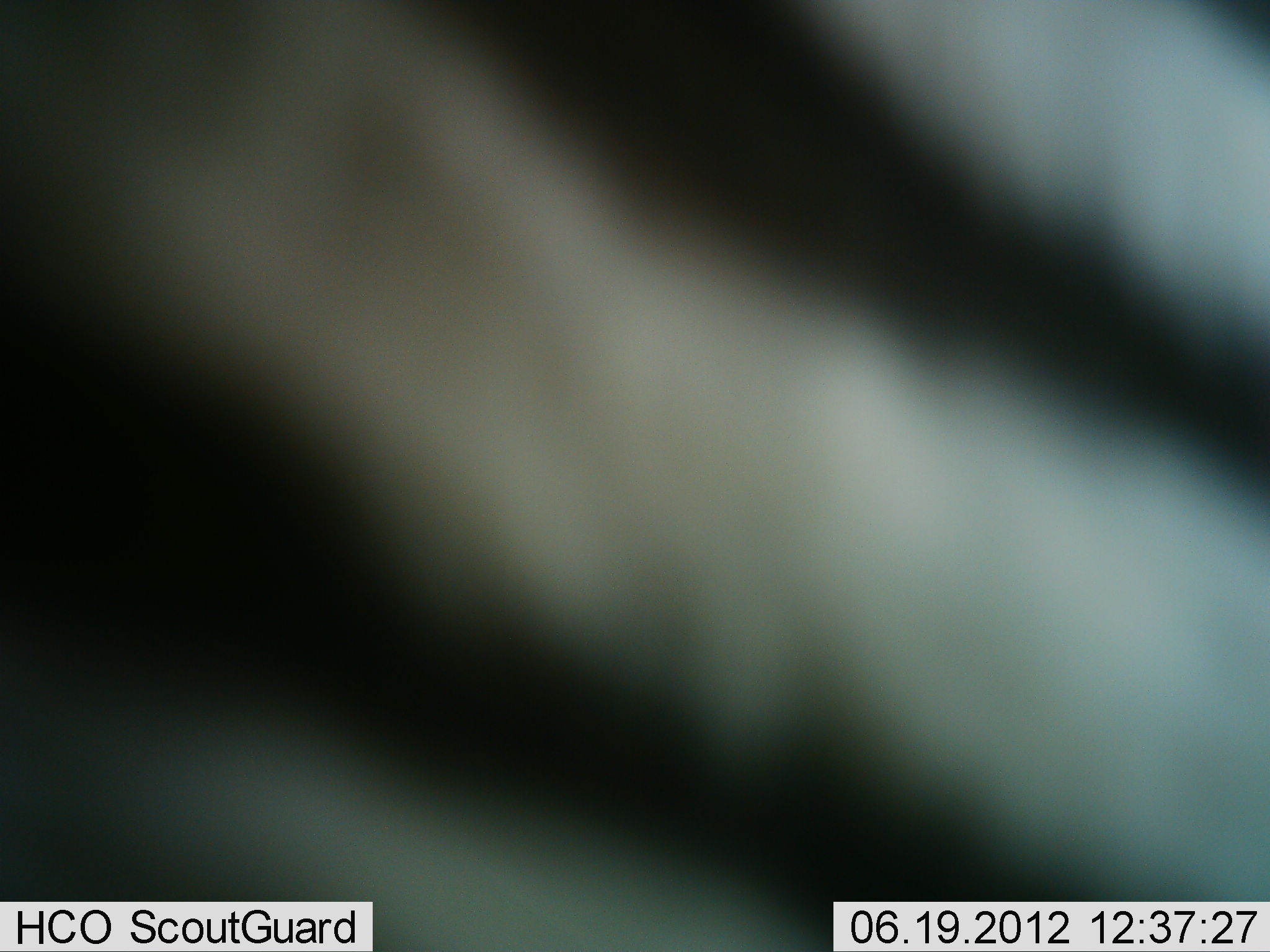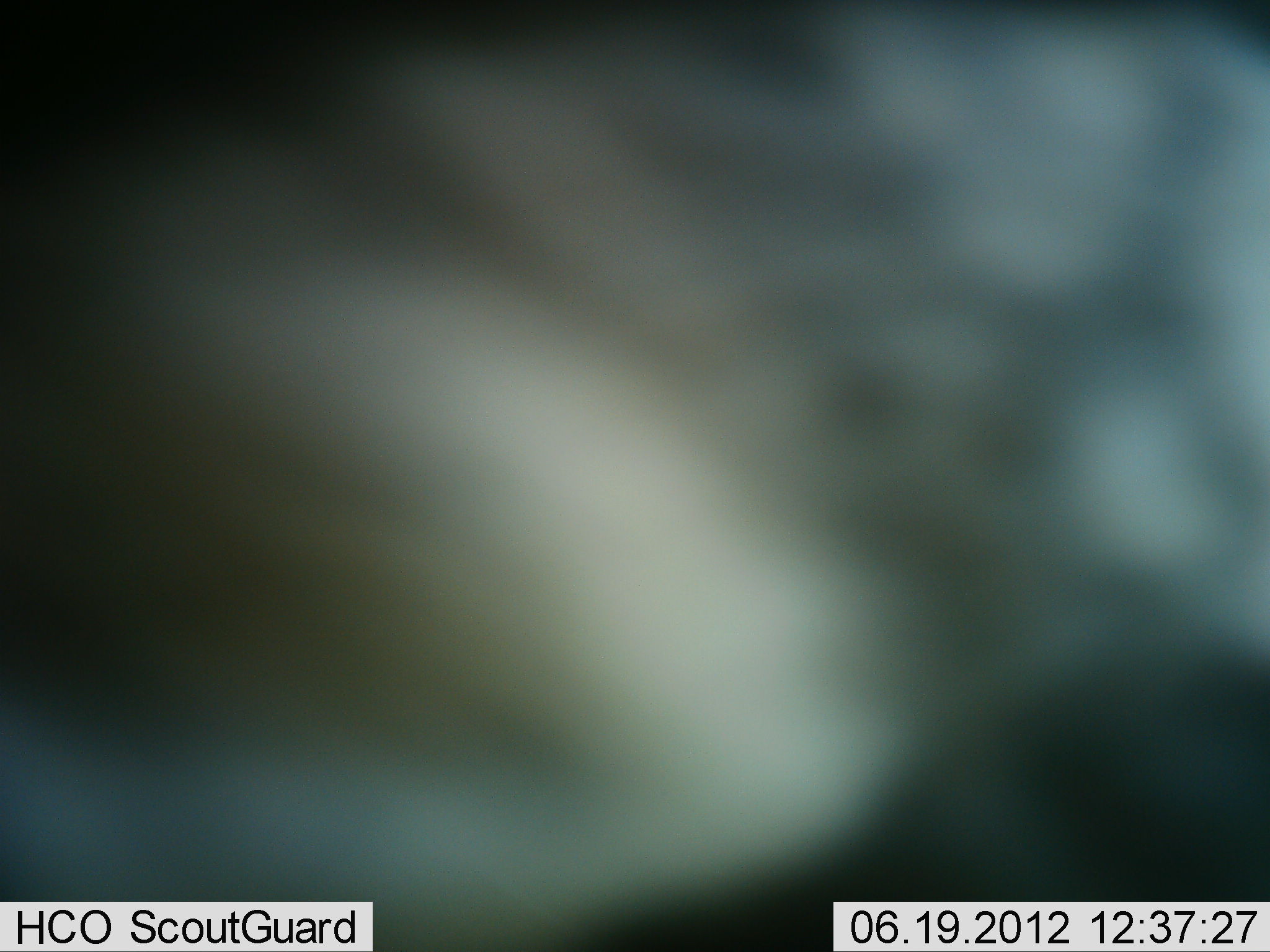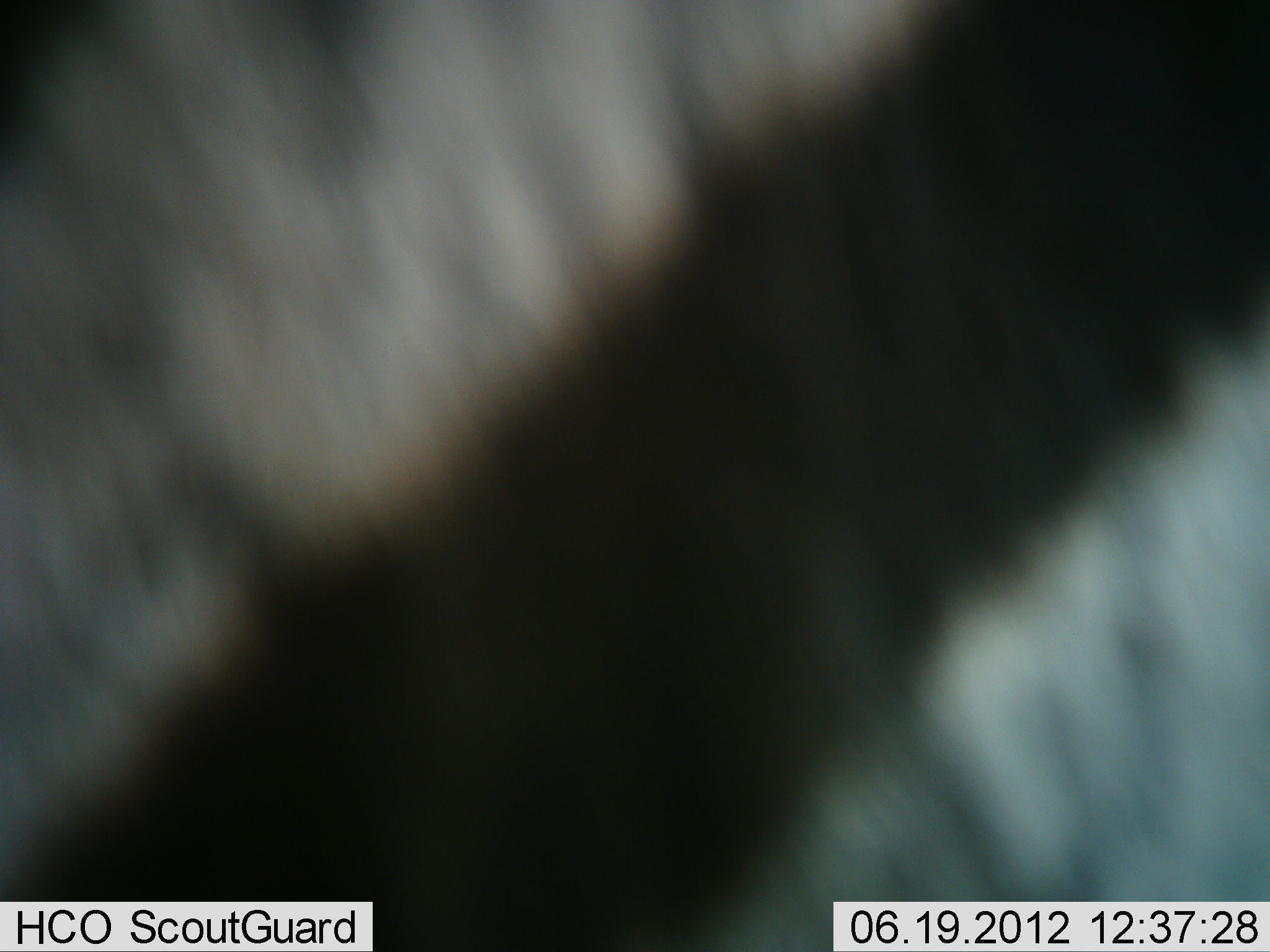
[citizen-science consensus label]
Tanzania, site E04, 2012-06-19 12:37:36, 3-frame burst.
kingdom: Animalia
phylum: Chordata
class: Mammalia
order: Perissodactyla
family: Equidae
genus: Equus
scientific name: Equus quagga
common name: plains zebra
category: zebra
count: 1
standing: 10%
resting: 0%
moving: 80%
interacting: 10%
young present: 0%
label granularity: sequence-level